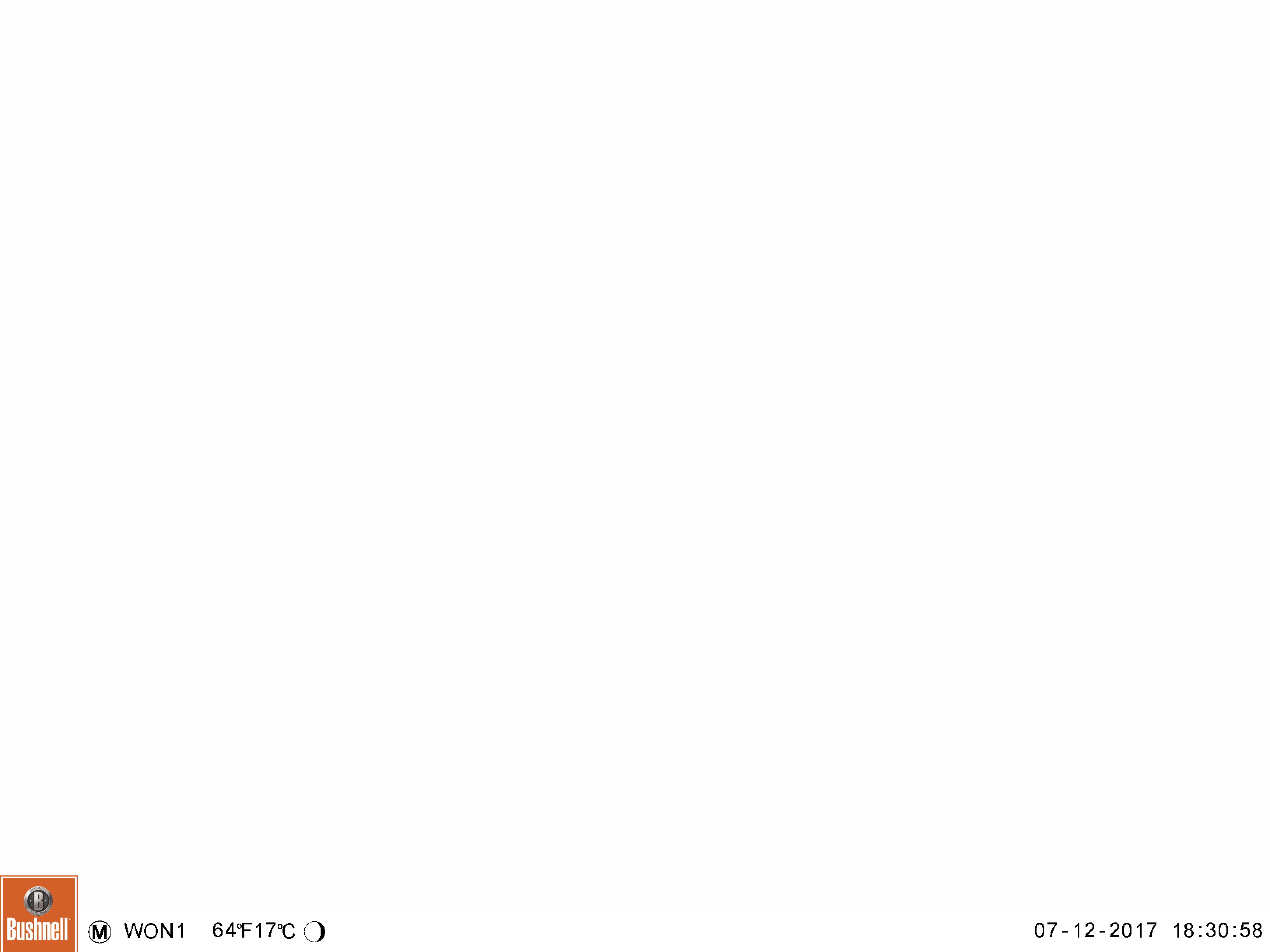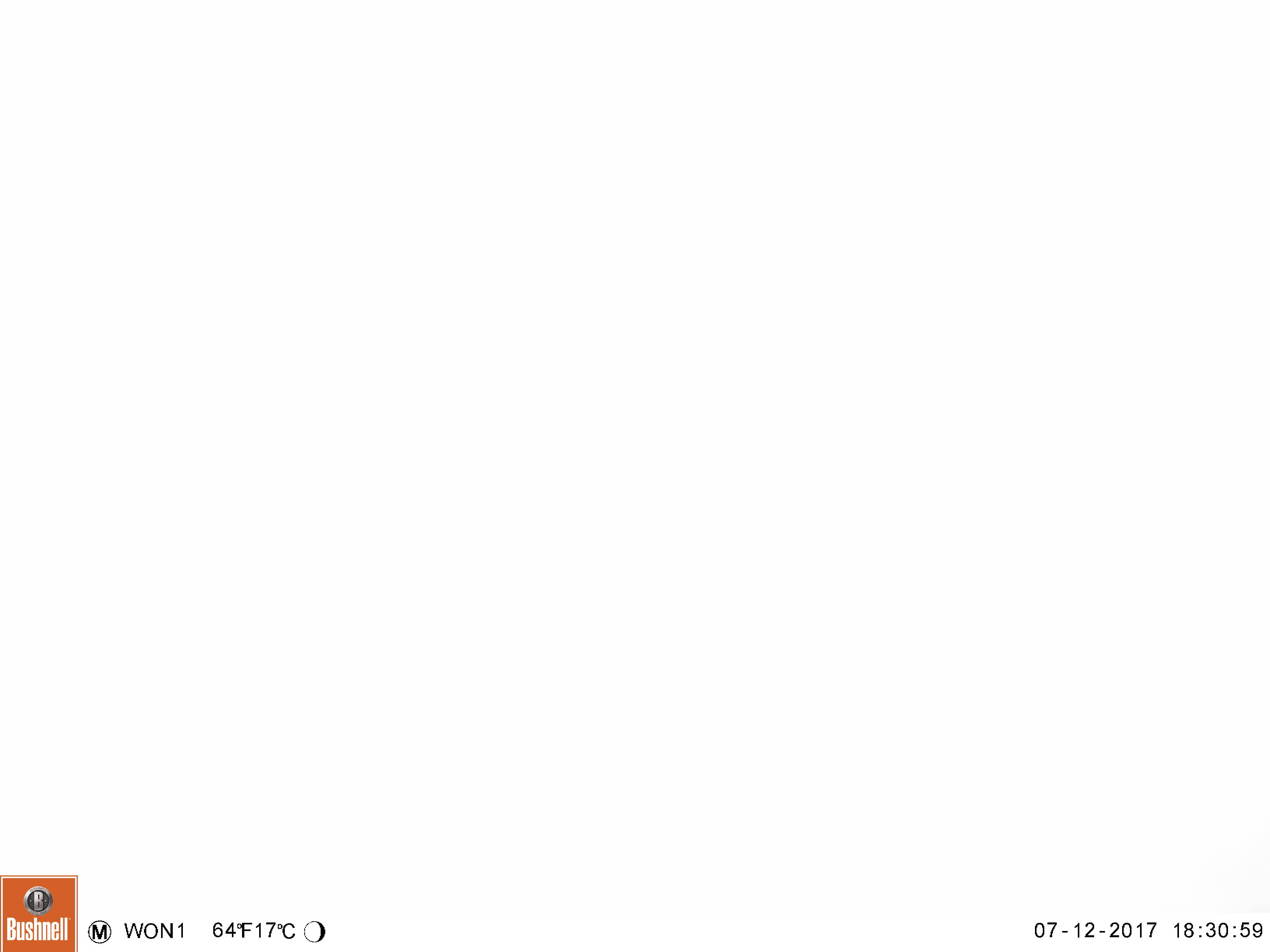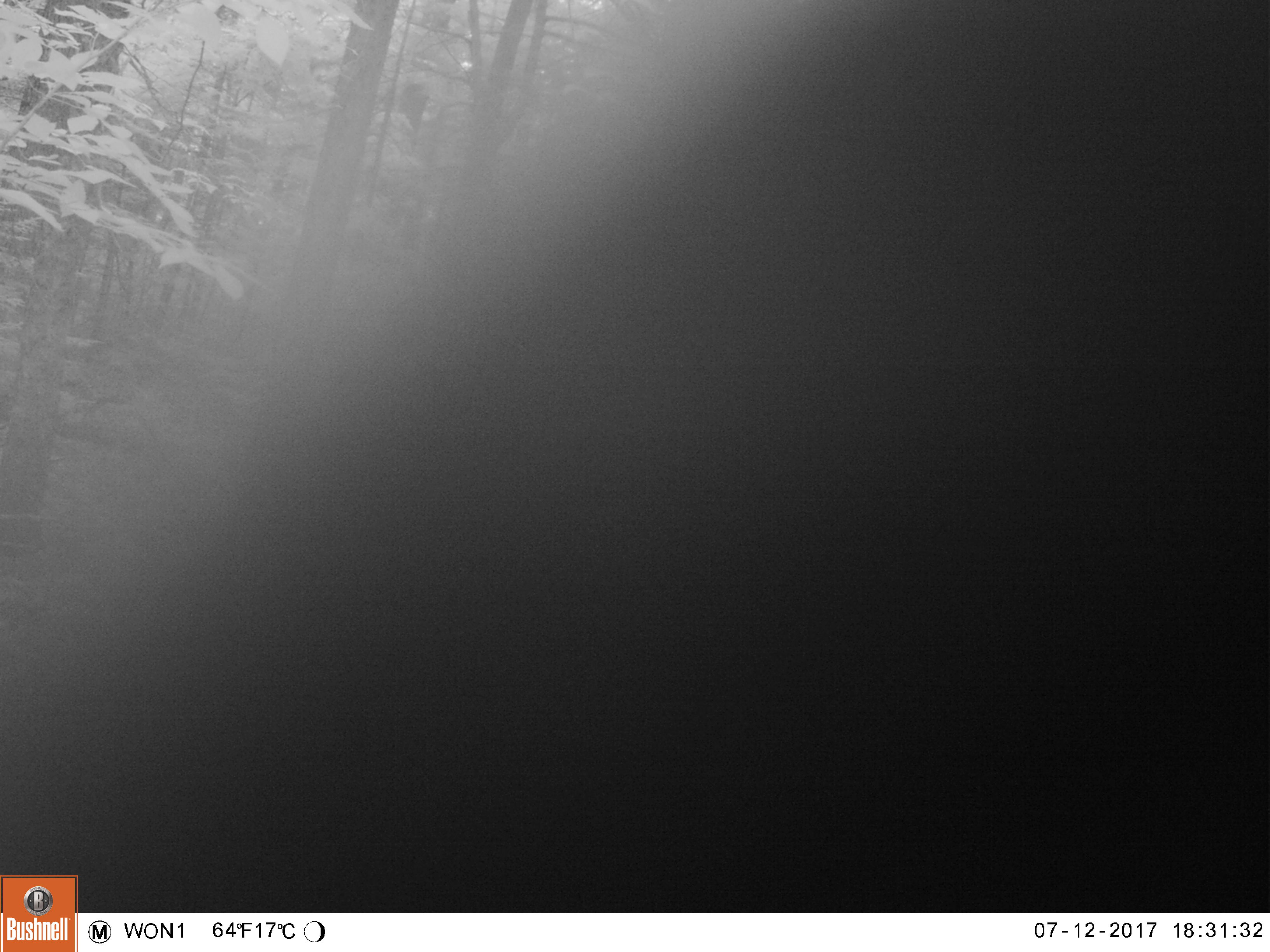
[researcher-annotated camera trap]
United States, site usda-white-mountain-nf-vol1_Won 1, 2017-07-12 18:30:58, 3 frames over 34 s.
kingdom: Animalia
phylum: Chordata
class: Mammalia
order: Carnivora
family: Ursidae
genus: Ursus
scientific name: Ursus americanus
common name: black bear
Black bear (Ursus americanus).